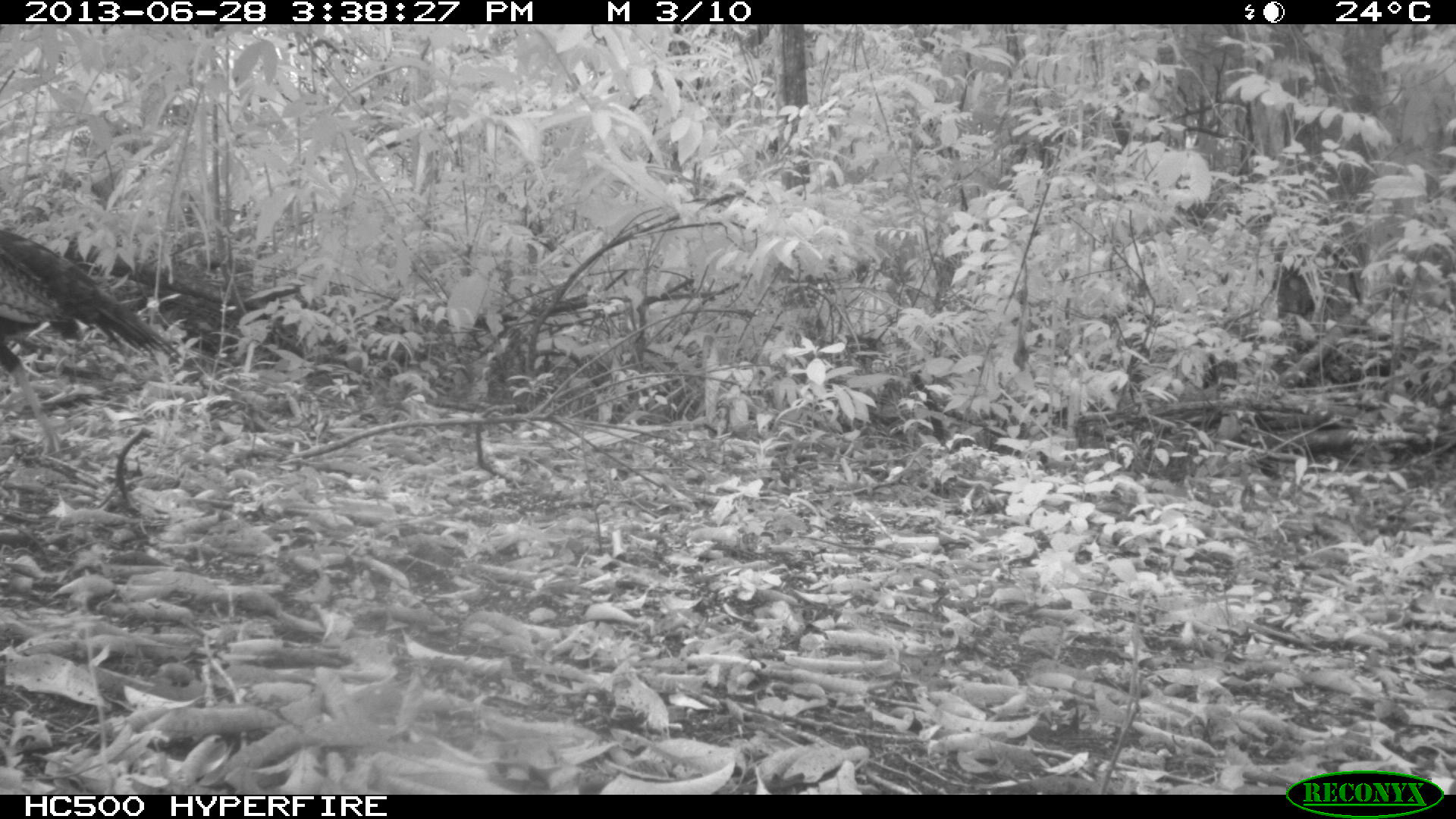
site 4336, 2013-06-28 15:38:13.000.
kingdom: Animalia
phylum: Chordata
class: Aves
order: Galliformes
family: Phasianidae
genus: Meleagris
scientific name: Meleagris ocellata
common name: ocellated turkey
Meleagris ocellata (ocellated turkey), count 1.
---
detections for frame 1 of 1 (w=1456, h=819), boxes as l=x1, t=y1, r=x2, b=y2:
meleagris ocellata: l=0, t=227, r=185, b=457